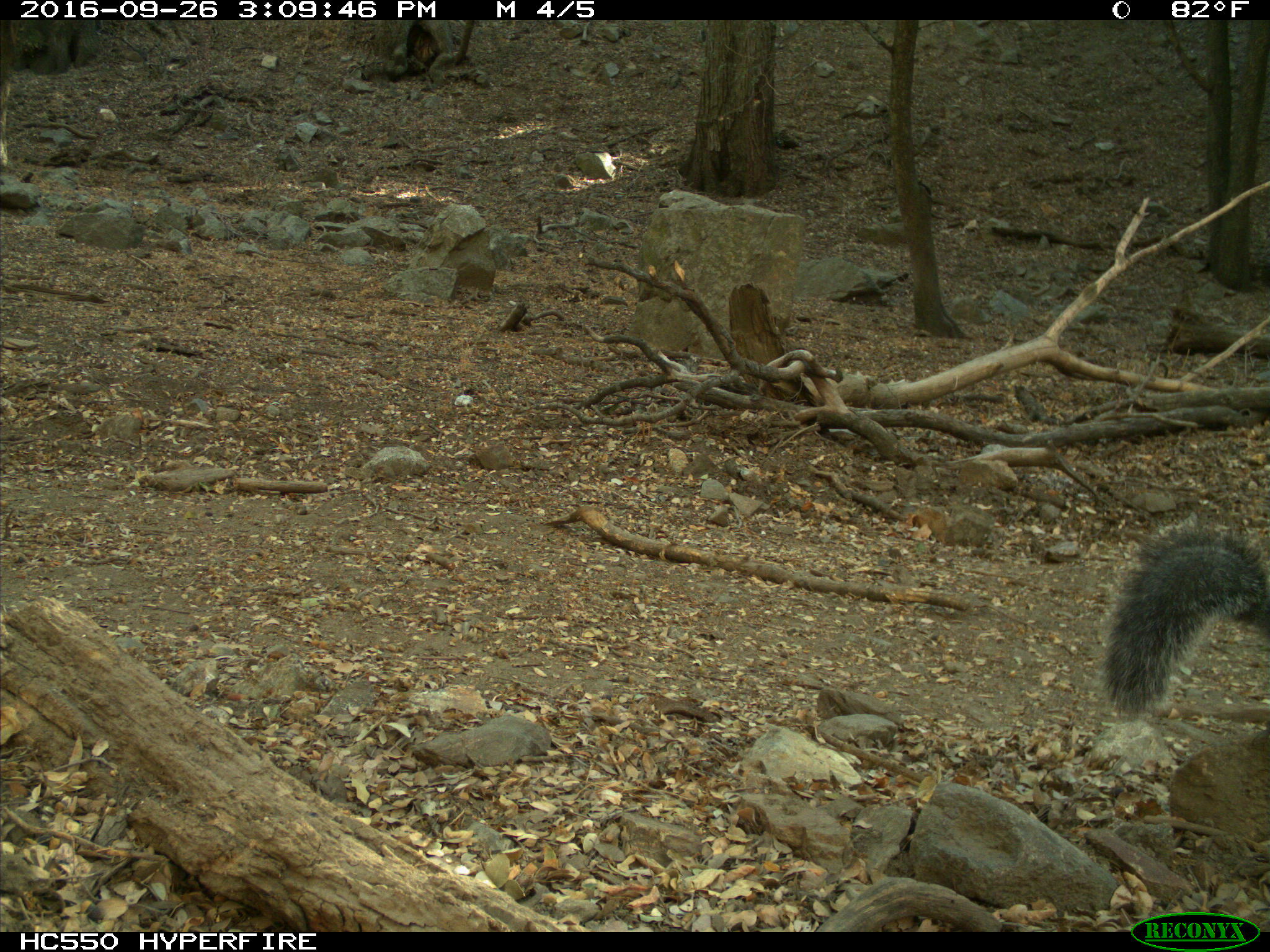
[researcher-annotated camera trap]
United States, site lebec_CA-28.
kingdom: Animalia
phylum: Chordata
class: Mammalia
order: Rodentia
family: Sciuridae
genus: Sciurus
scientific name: Sciurus carolinensis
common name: eastern gray squirrel